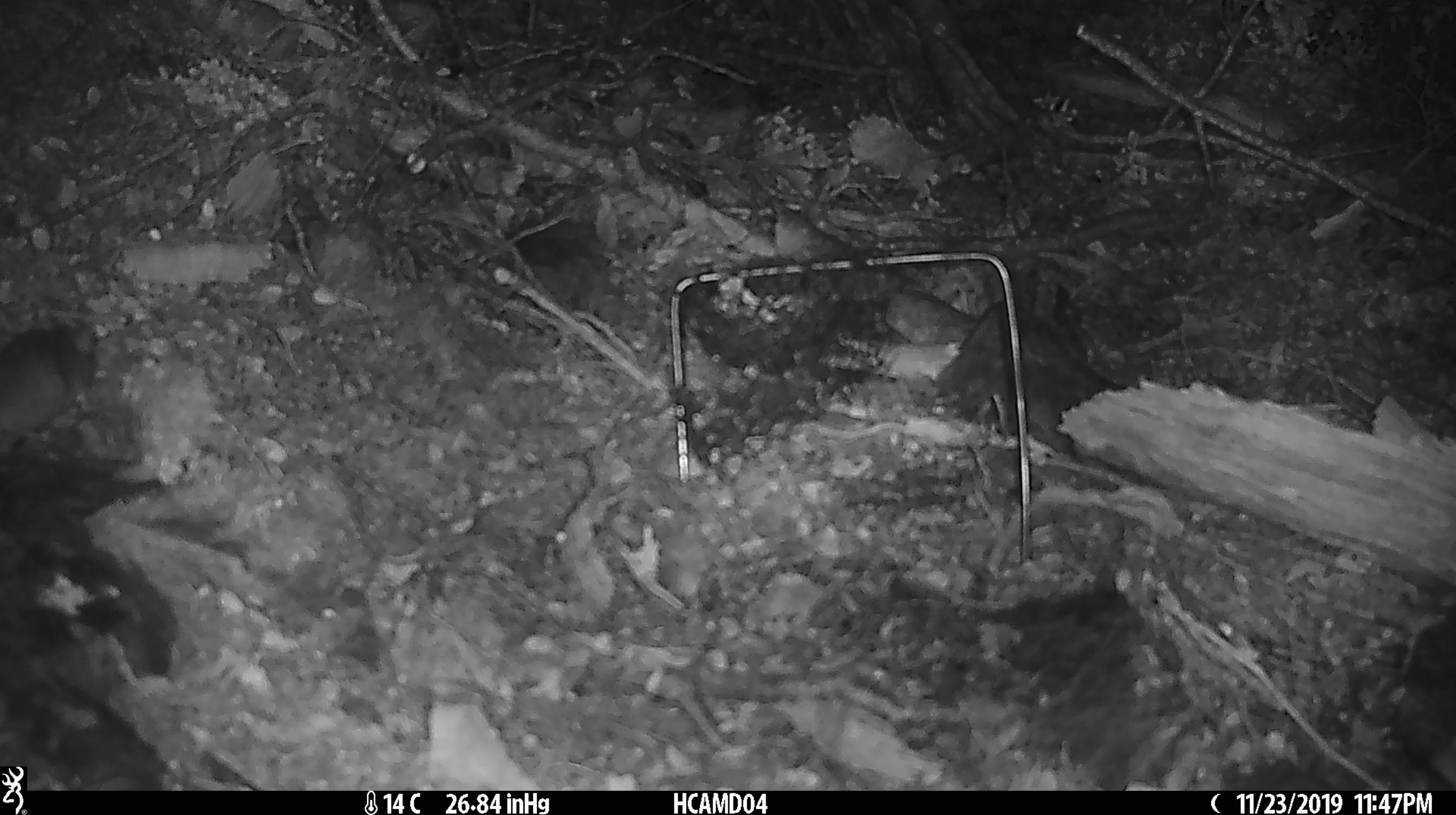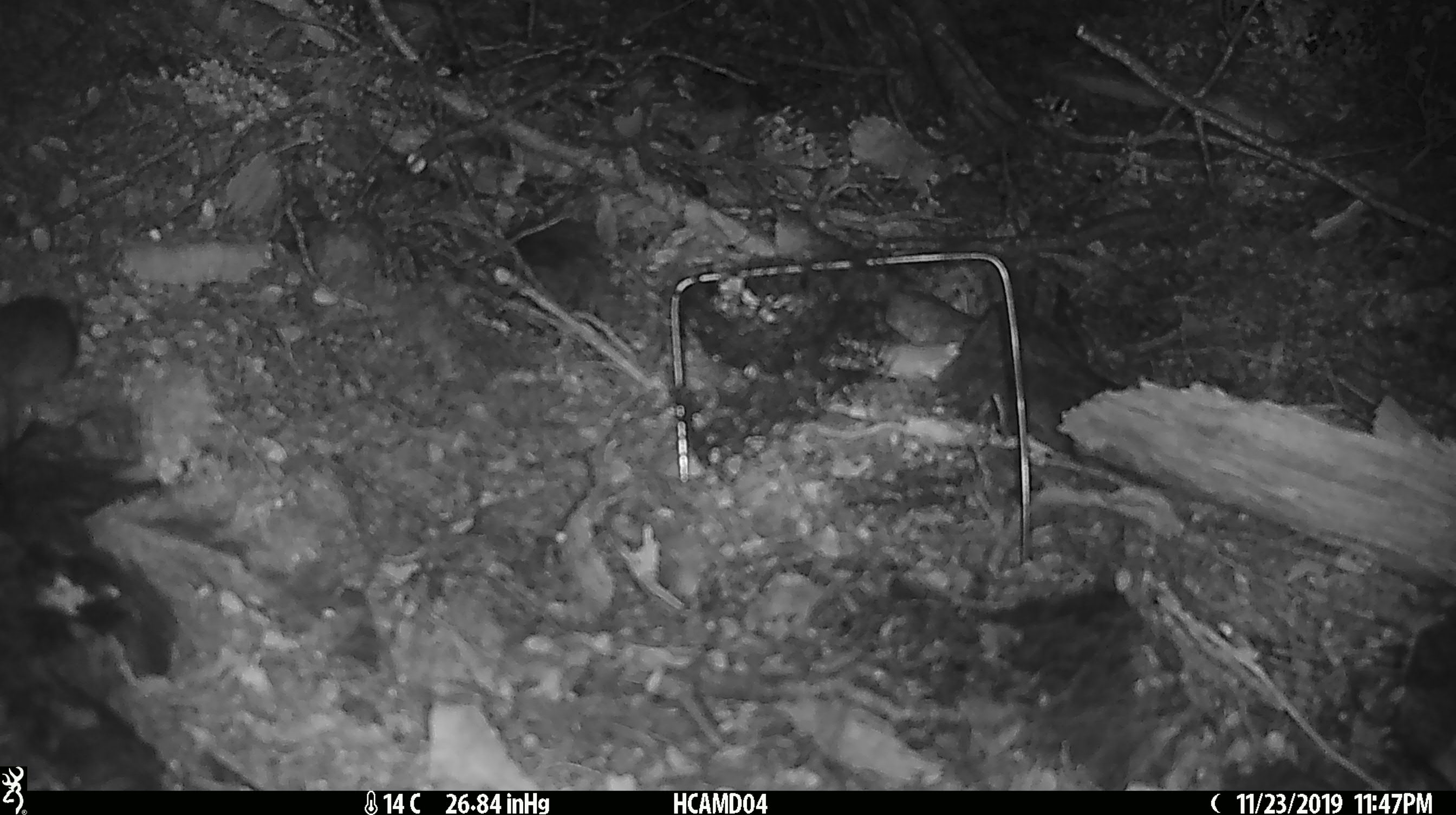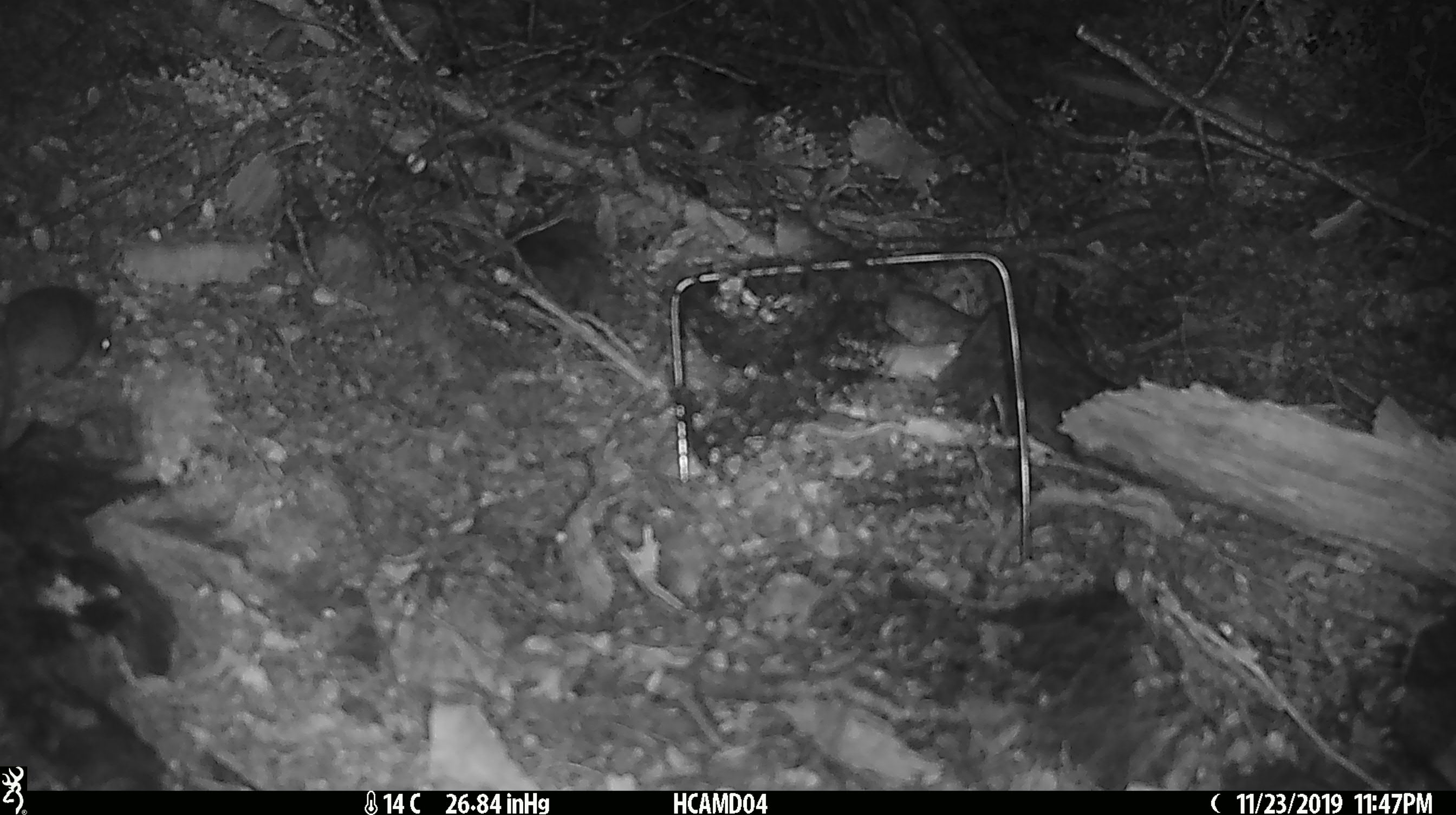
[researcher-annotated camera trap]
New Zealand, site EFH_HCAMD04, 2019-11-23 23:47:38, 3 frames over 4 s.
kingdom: Animalia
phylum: Chordata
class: Mammalia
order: Rodentia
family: Muridae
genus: Mus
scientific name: Mus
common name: mouse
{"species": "mouse (Mus)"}